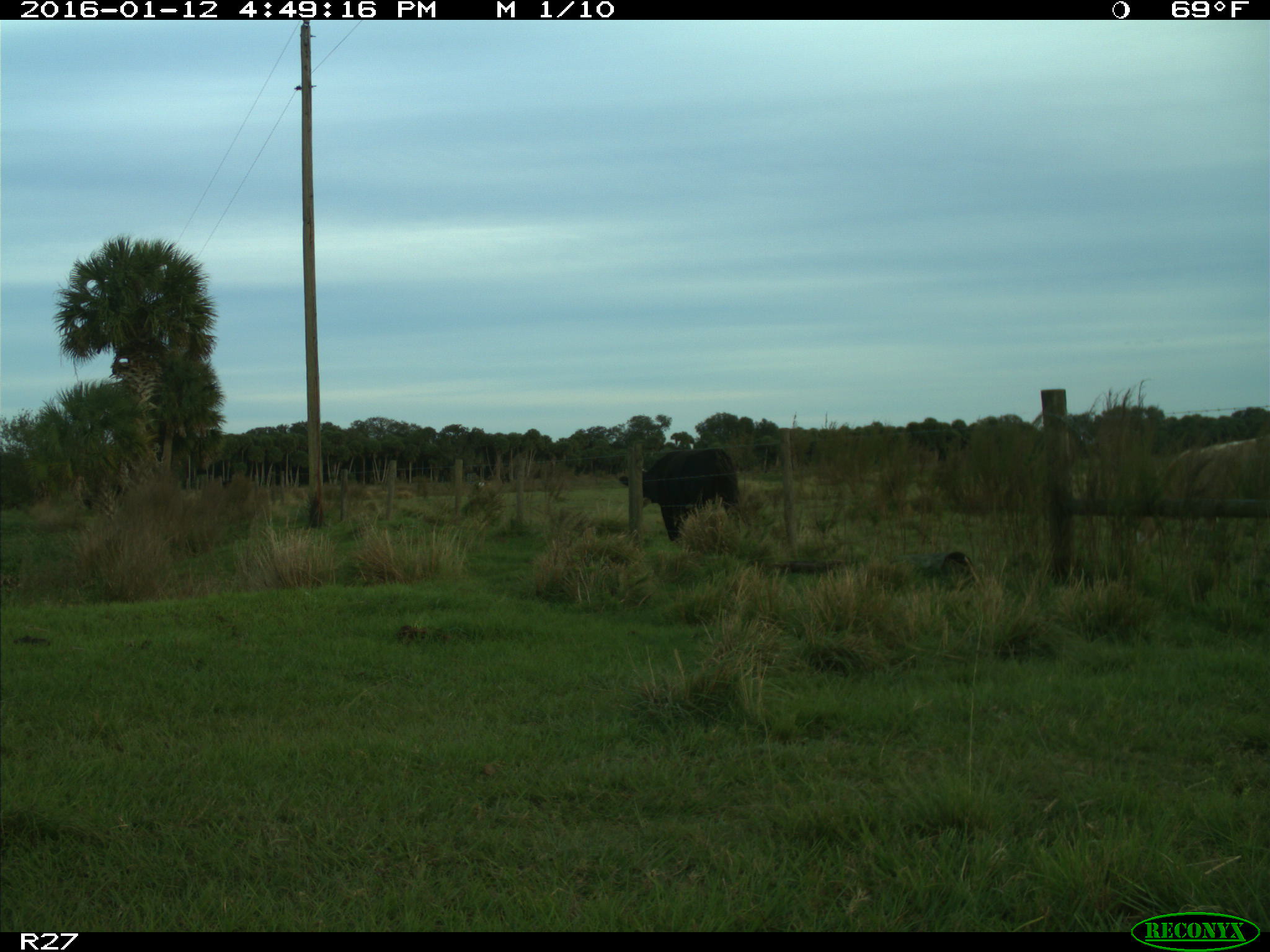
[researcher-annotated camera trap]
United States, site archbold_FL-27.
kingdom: Animalia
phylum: Chordata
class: Mammalia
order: Artiodactyla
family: Bovidae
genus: Bos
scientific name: Bos taurus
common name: domestic cow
Bos taurus (domestic cow).